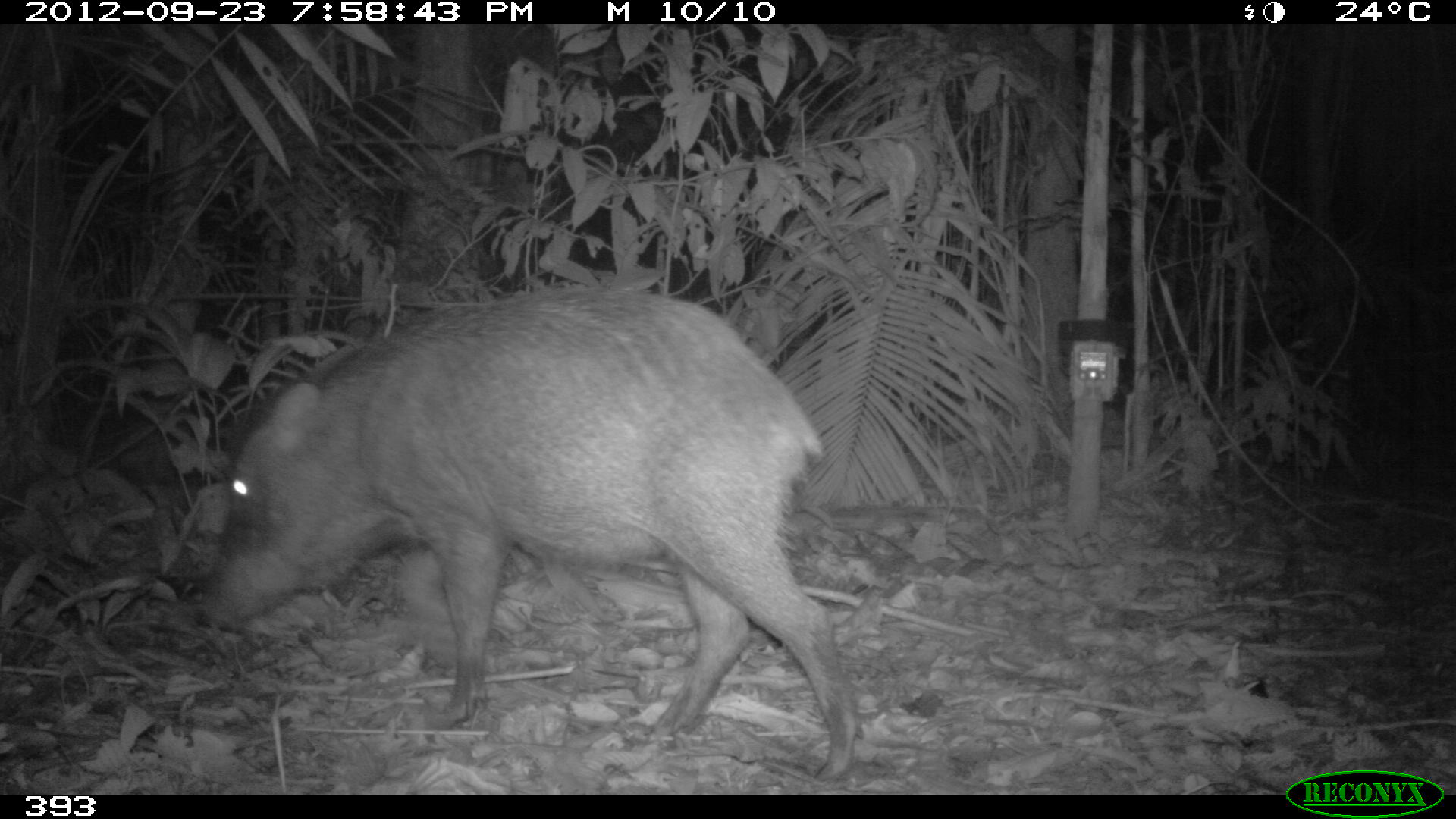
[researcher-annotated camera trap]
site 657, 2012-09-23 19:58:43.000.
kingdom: Animalia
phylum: Chordata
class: Mammalia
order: Artiodactyla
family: Tayassuidae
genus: Tayassu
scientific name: Tayassu pecari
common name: white-lipped peccary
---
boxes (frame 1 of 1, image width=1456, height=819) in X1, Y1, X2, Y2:
tayassu pecari: 199, 284, 856, 780